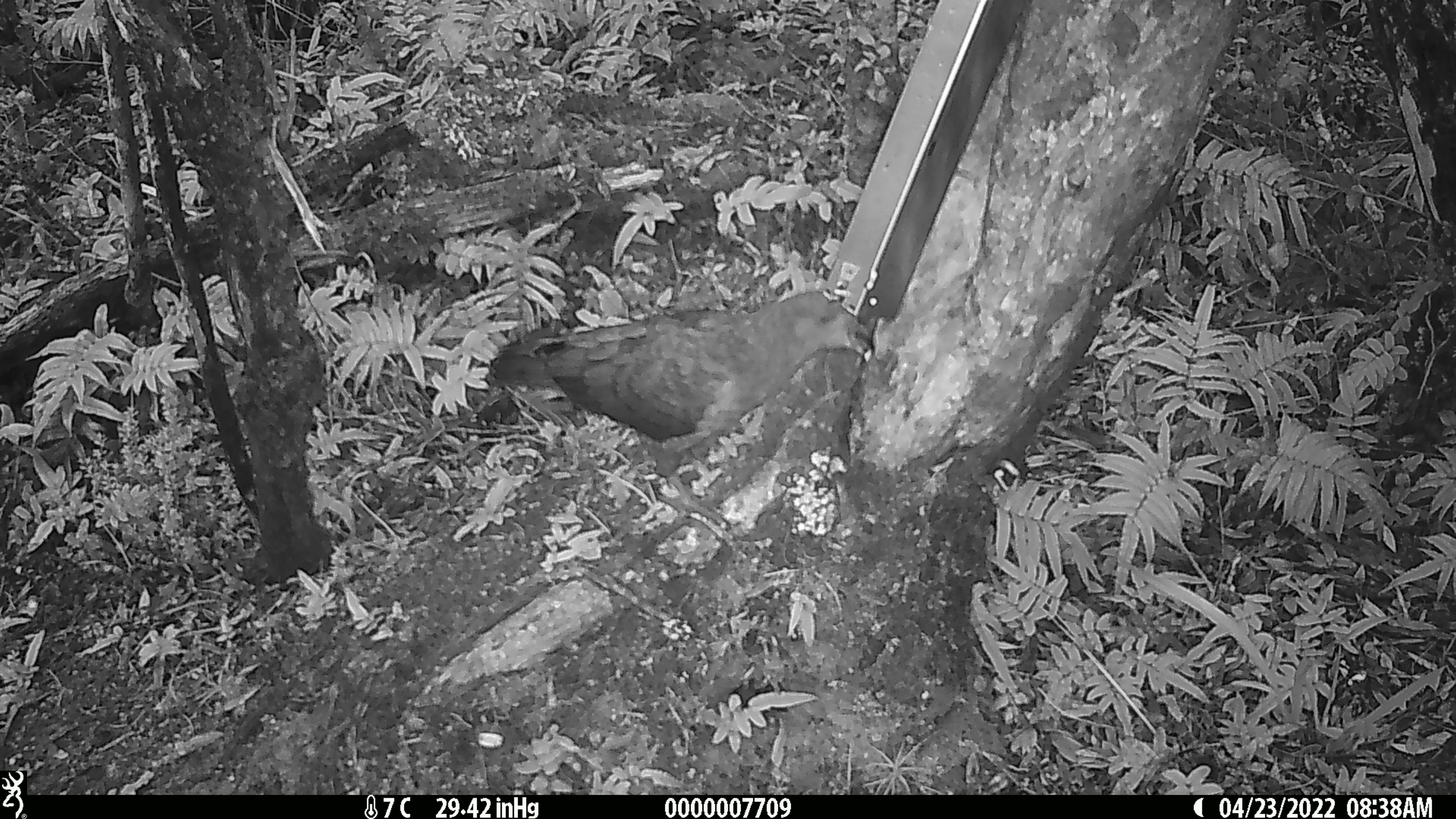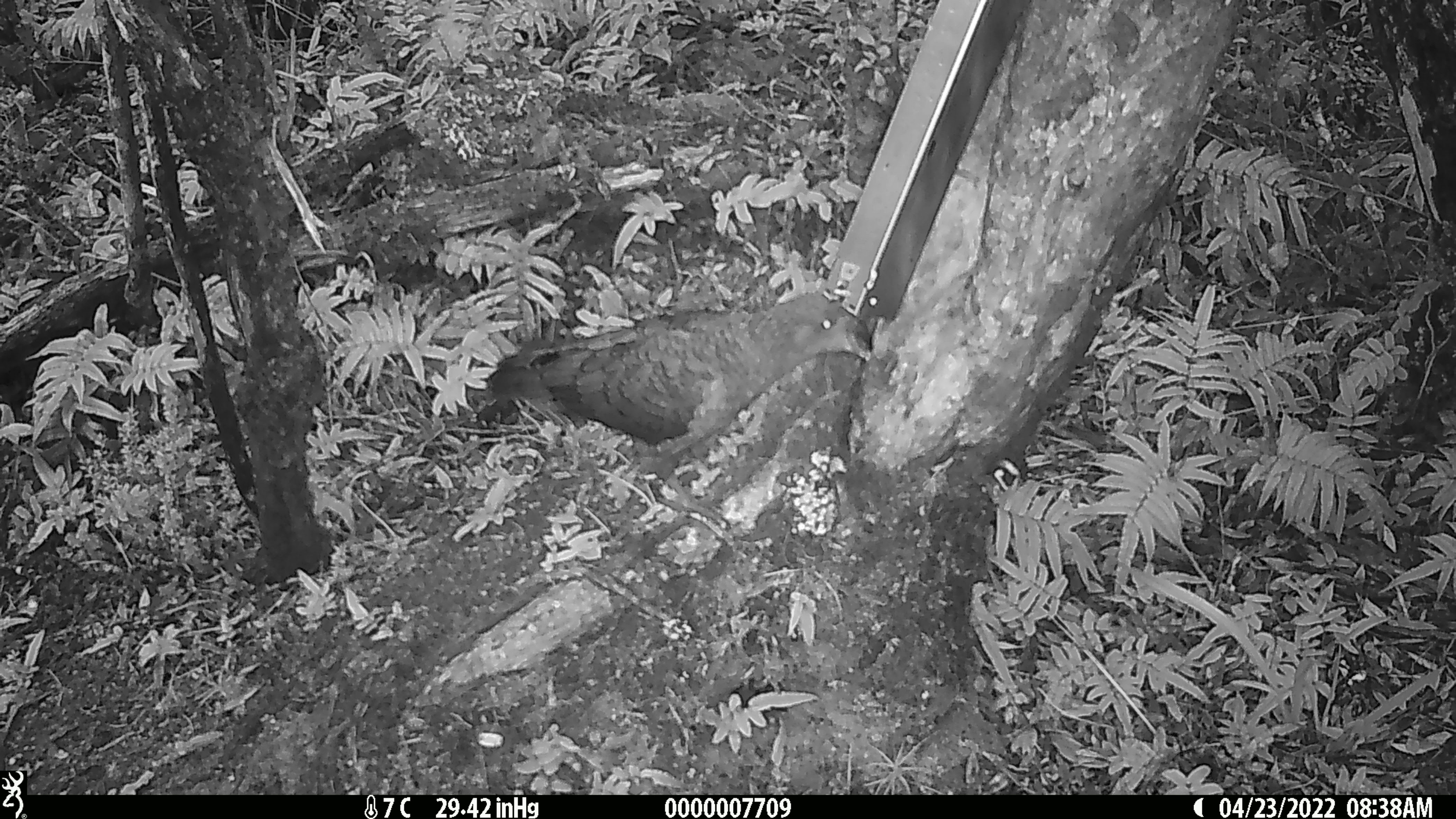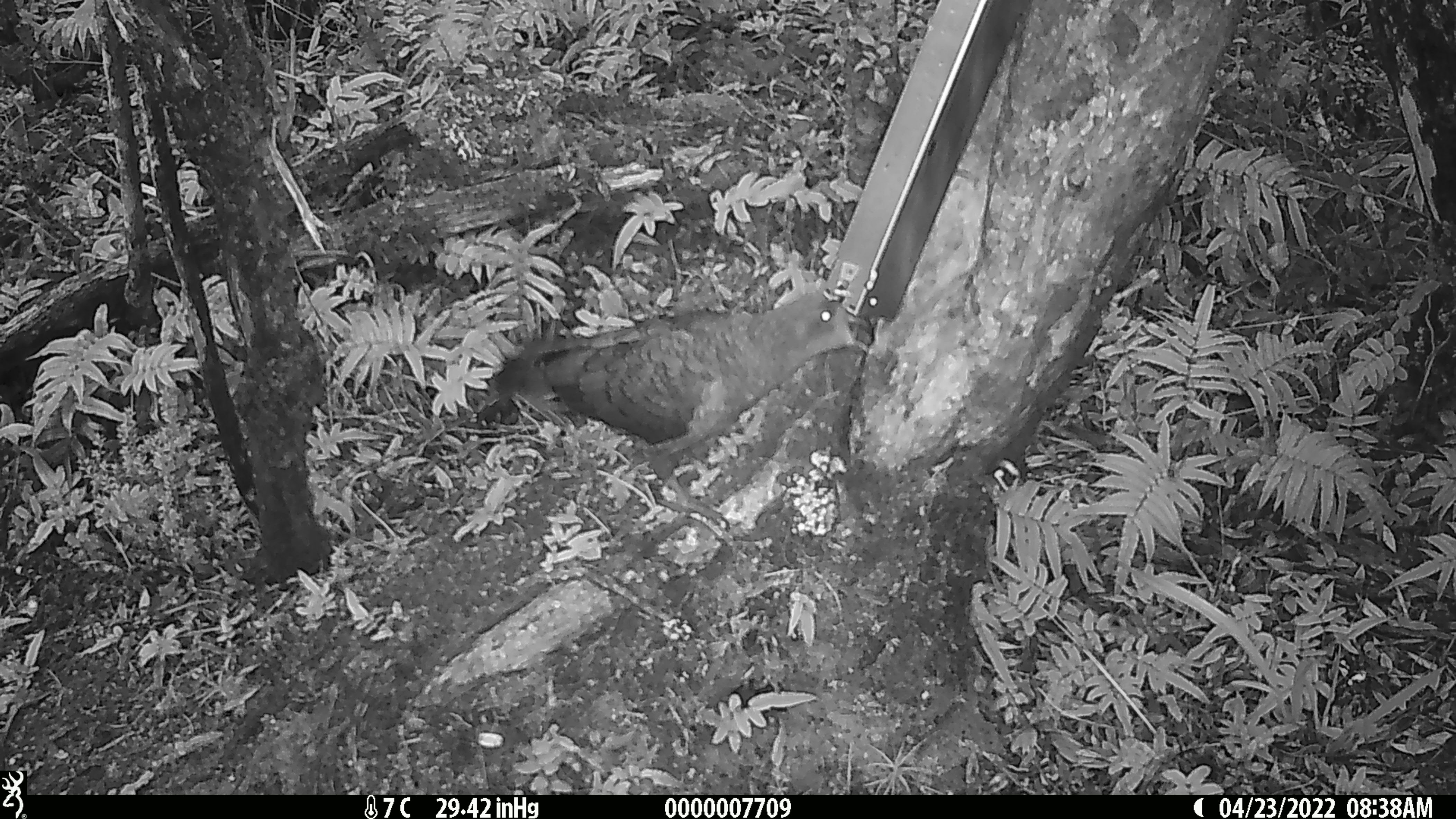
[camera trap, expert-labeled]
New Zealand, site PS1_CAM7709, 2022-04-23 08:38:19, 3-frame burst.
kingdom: Animalia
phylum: Chordata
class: Aves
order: Psittaciformes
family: Strigopidae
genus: Nestor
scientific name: Nestor notabilis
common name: kea